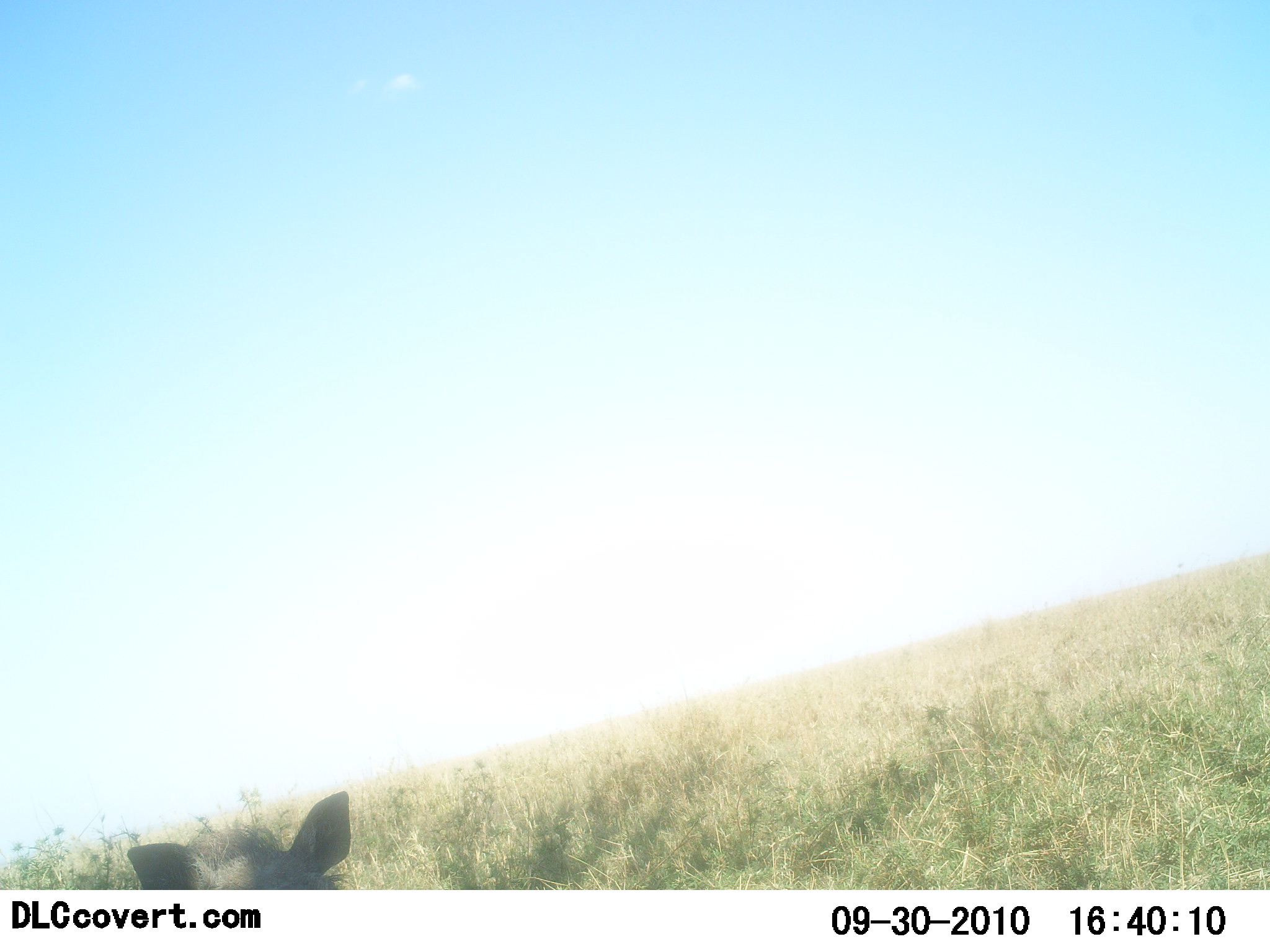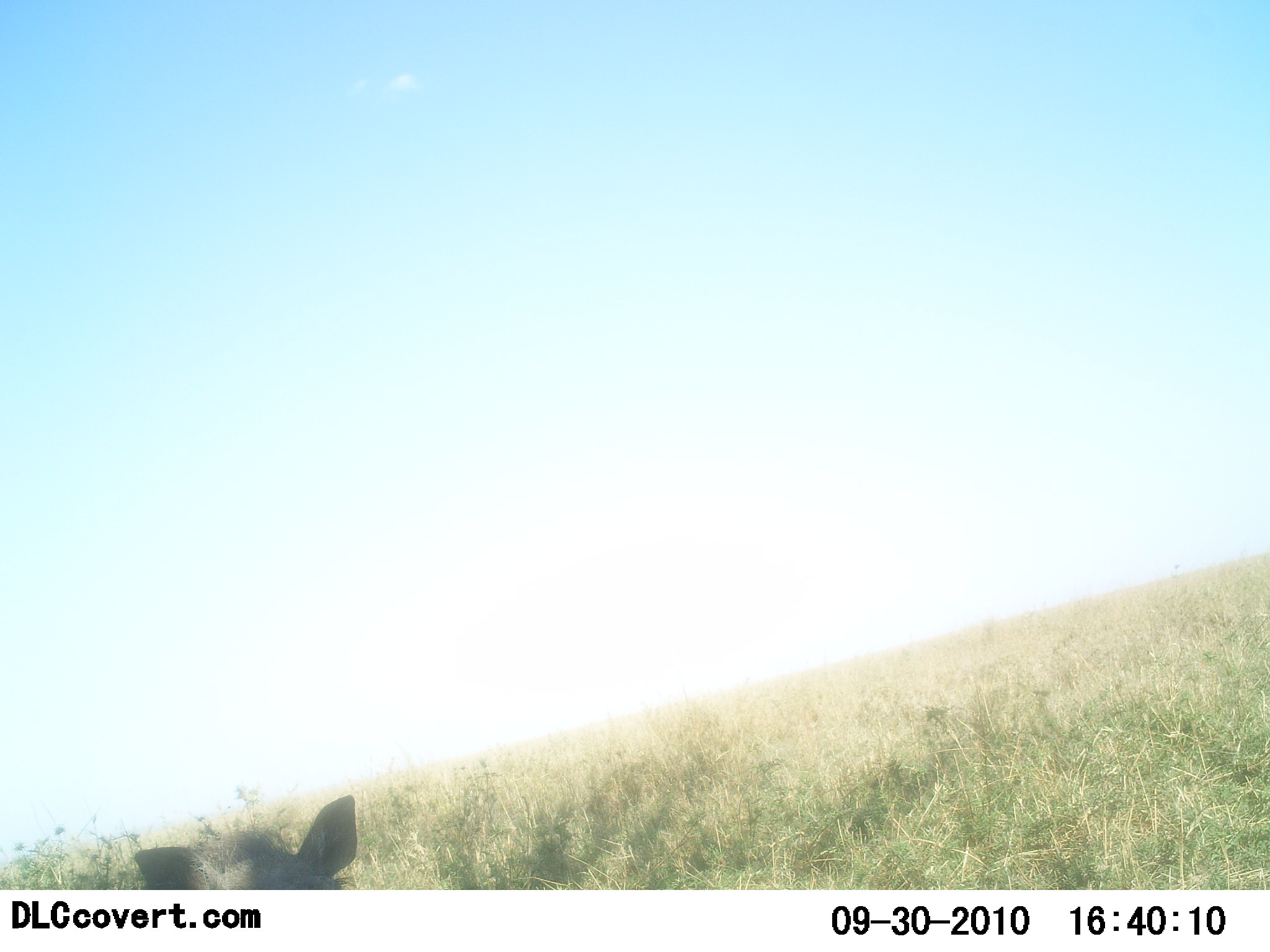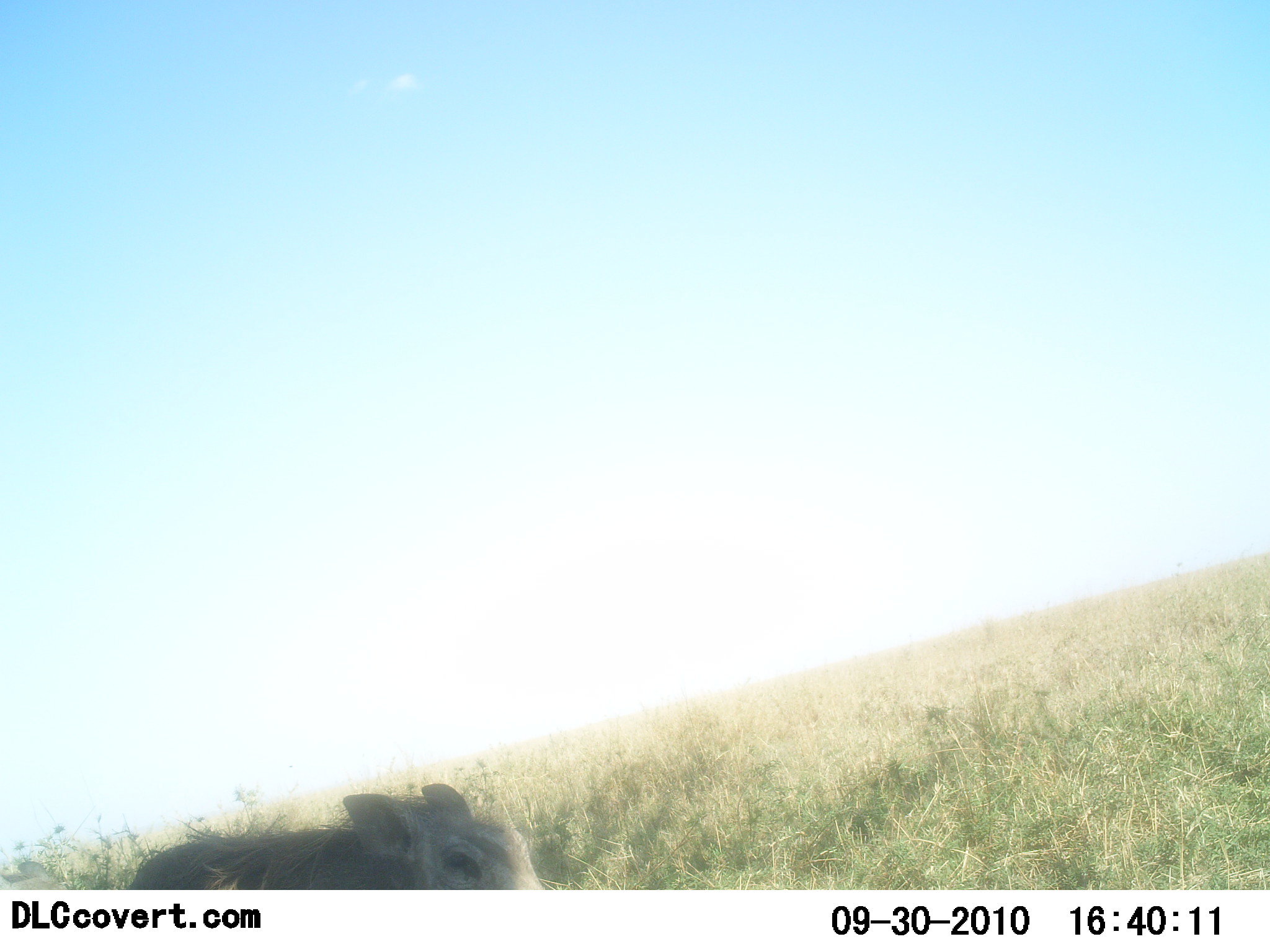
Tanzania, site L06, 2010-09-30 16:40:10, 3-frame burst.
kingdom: Animalia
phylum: Chordata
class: Mammalia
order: Artiodactyla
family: Suidae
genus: Phacochoerus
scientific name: Phacochoerus africanus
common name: warthog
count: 1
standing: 36%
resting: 0%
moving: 73%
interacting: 0%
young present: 64%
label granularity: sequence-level